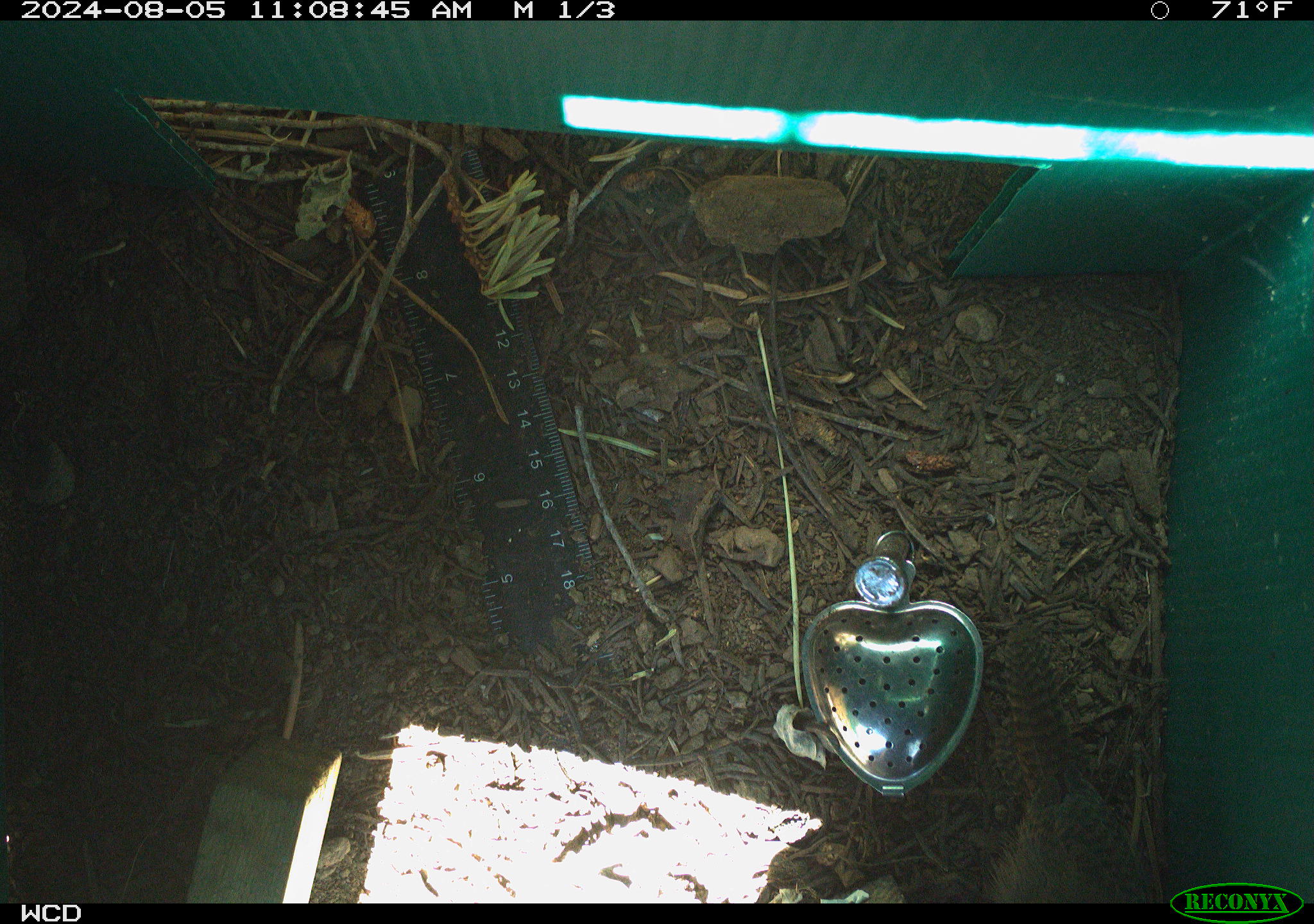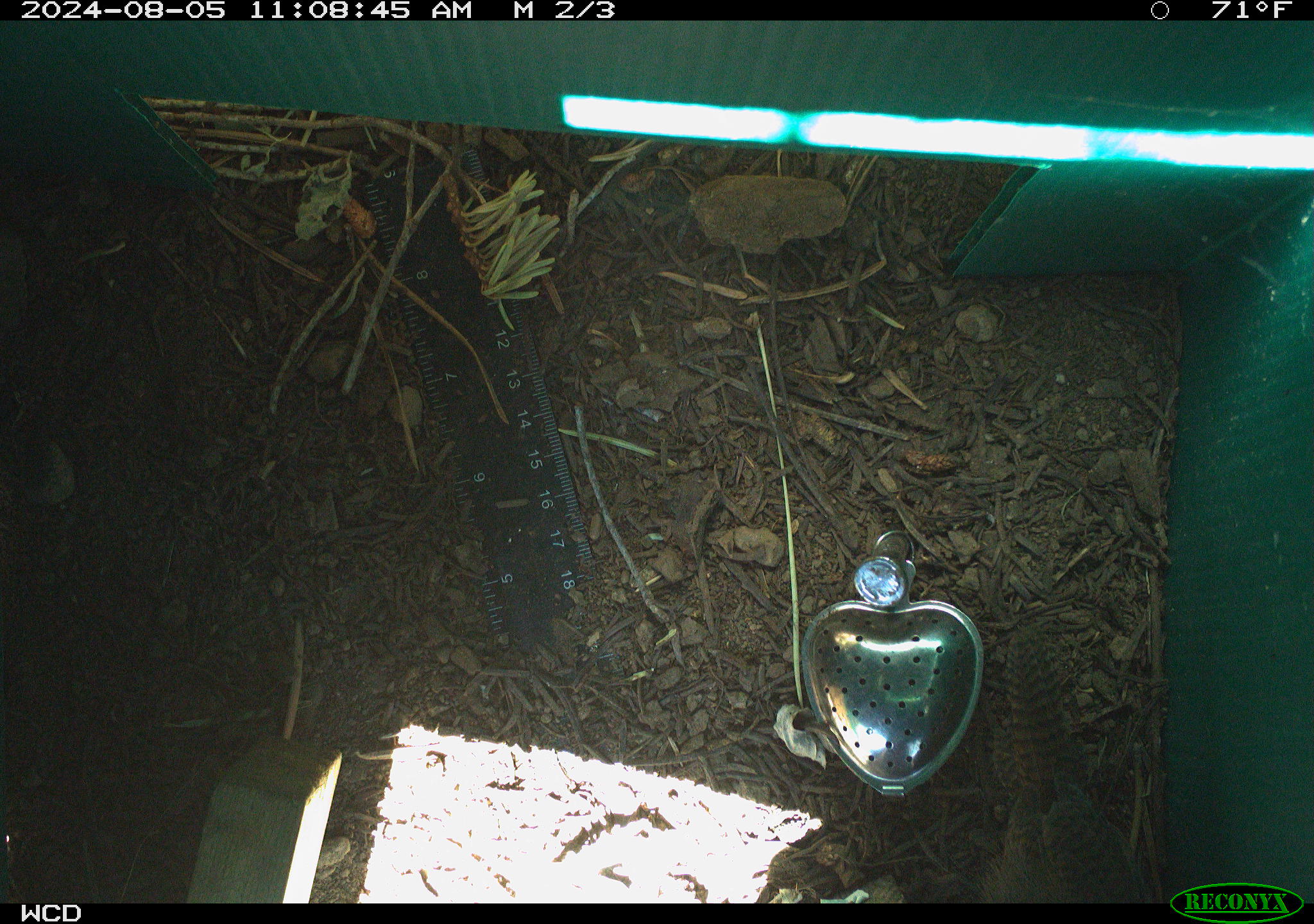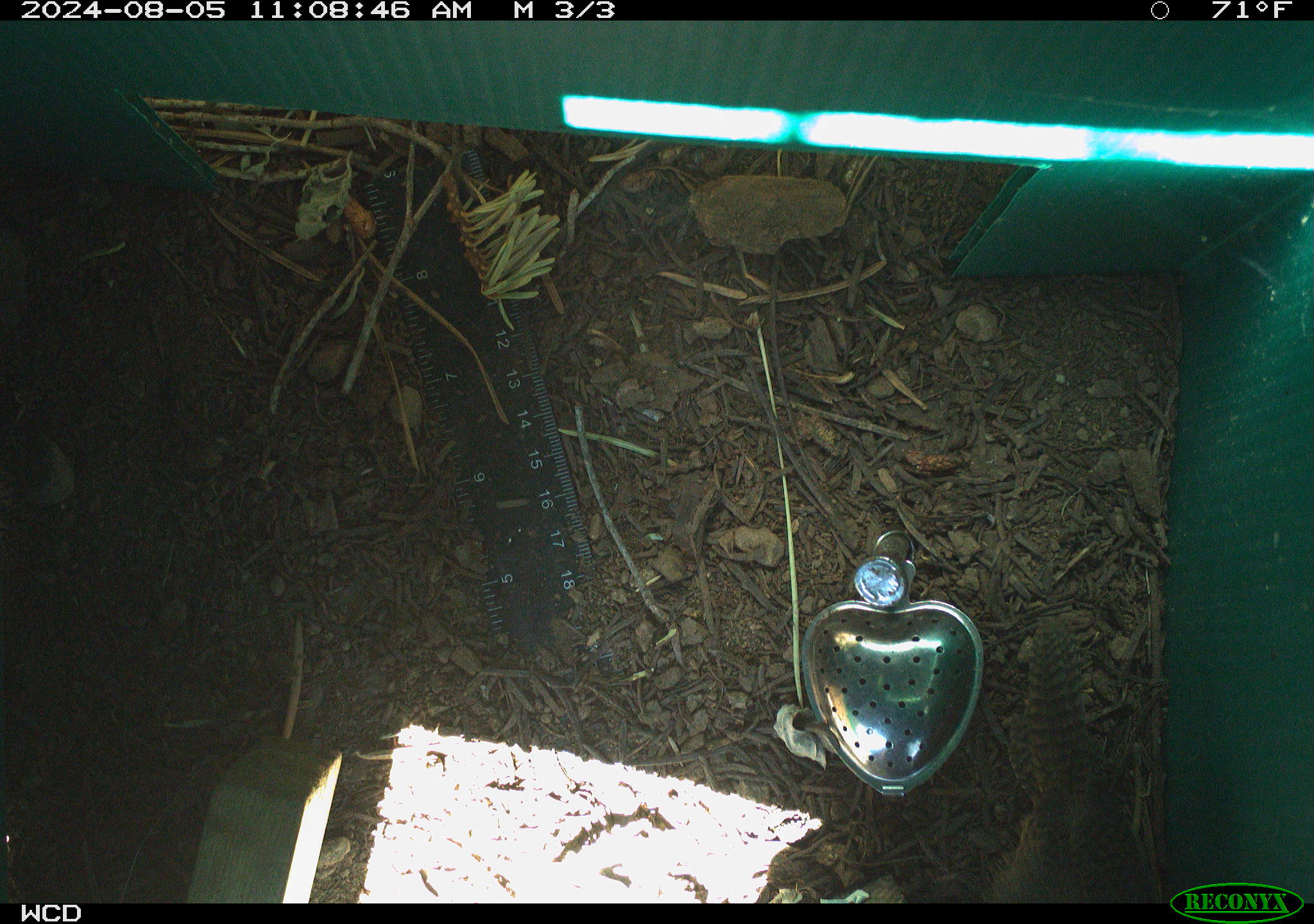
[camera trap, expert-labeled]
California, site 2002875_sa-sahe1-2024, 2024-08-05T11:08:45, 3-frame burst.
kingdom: Animalia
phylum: Chordata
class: Aves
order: Passeriformes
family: Troglodytidae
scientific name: Troglodytidae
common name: wren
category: troglodytidae family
Troglodytidae family (wren) (Troglodytidae).